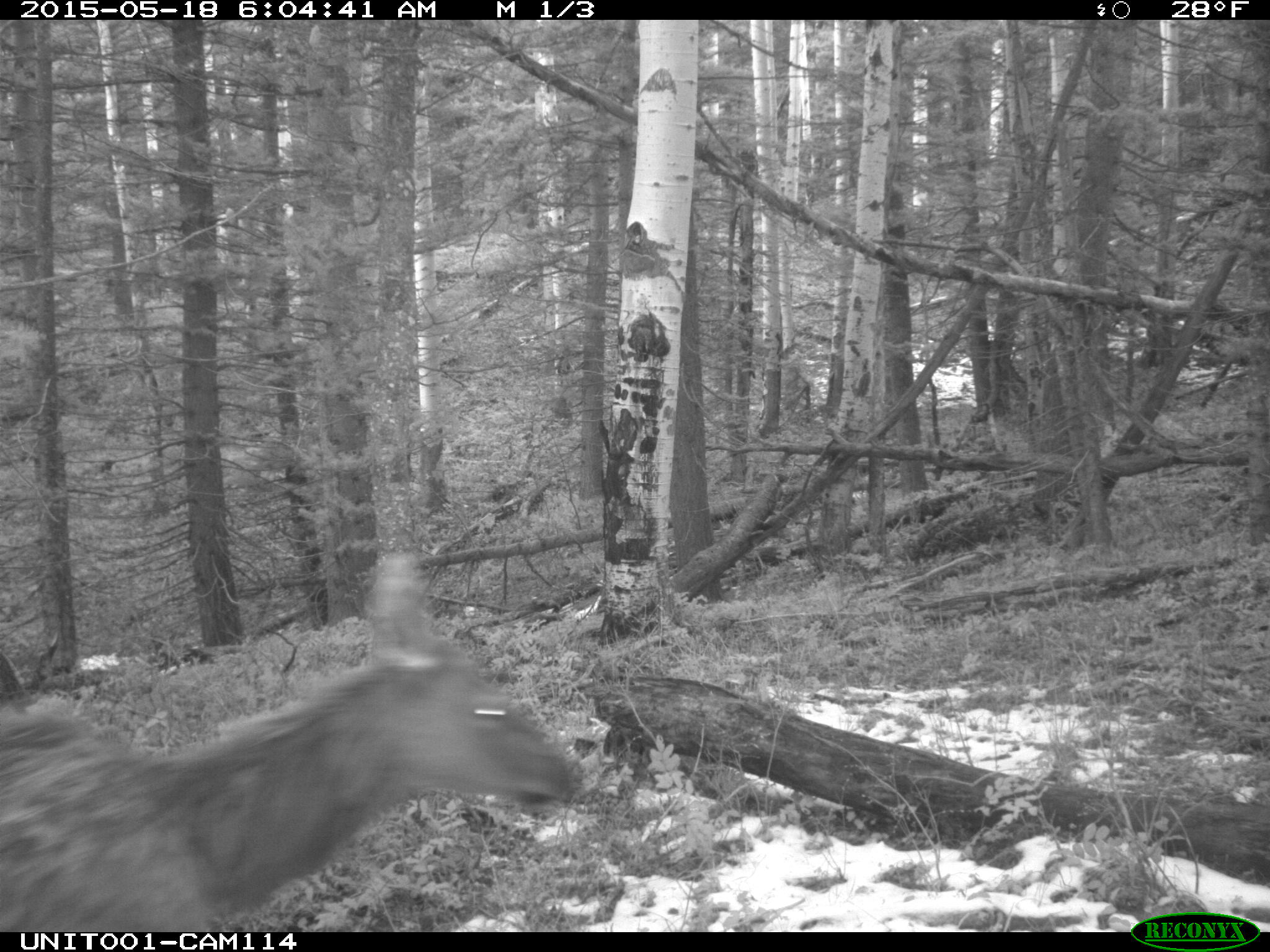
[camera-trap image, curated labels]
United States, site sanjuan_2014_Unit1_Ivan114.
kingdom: Animalia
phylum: Chordata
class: Mammalia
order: Artiodactyla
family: Cervidae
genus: Cervus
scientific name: Cervus elaphus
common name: red deer